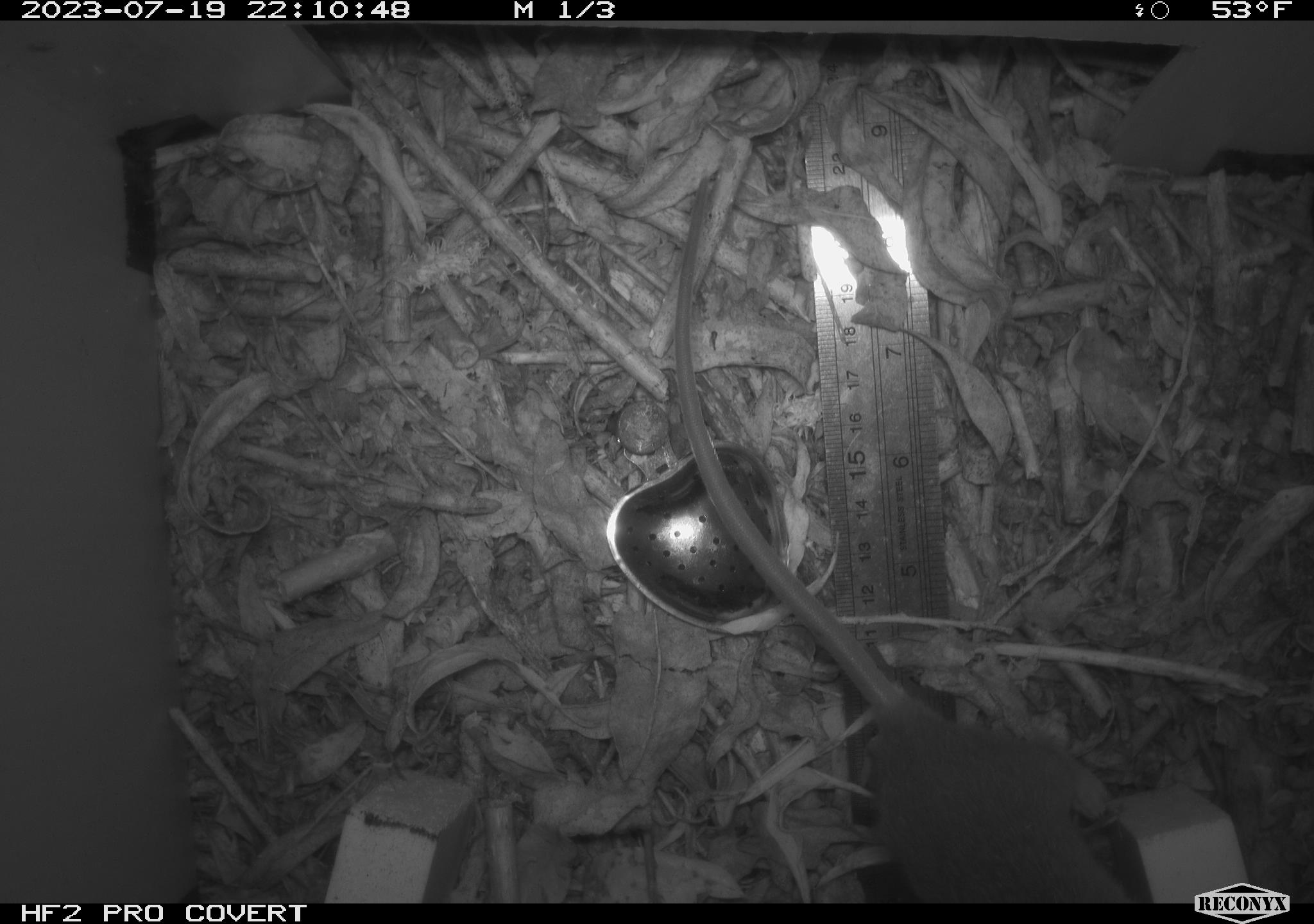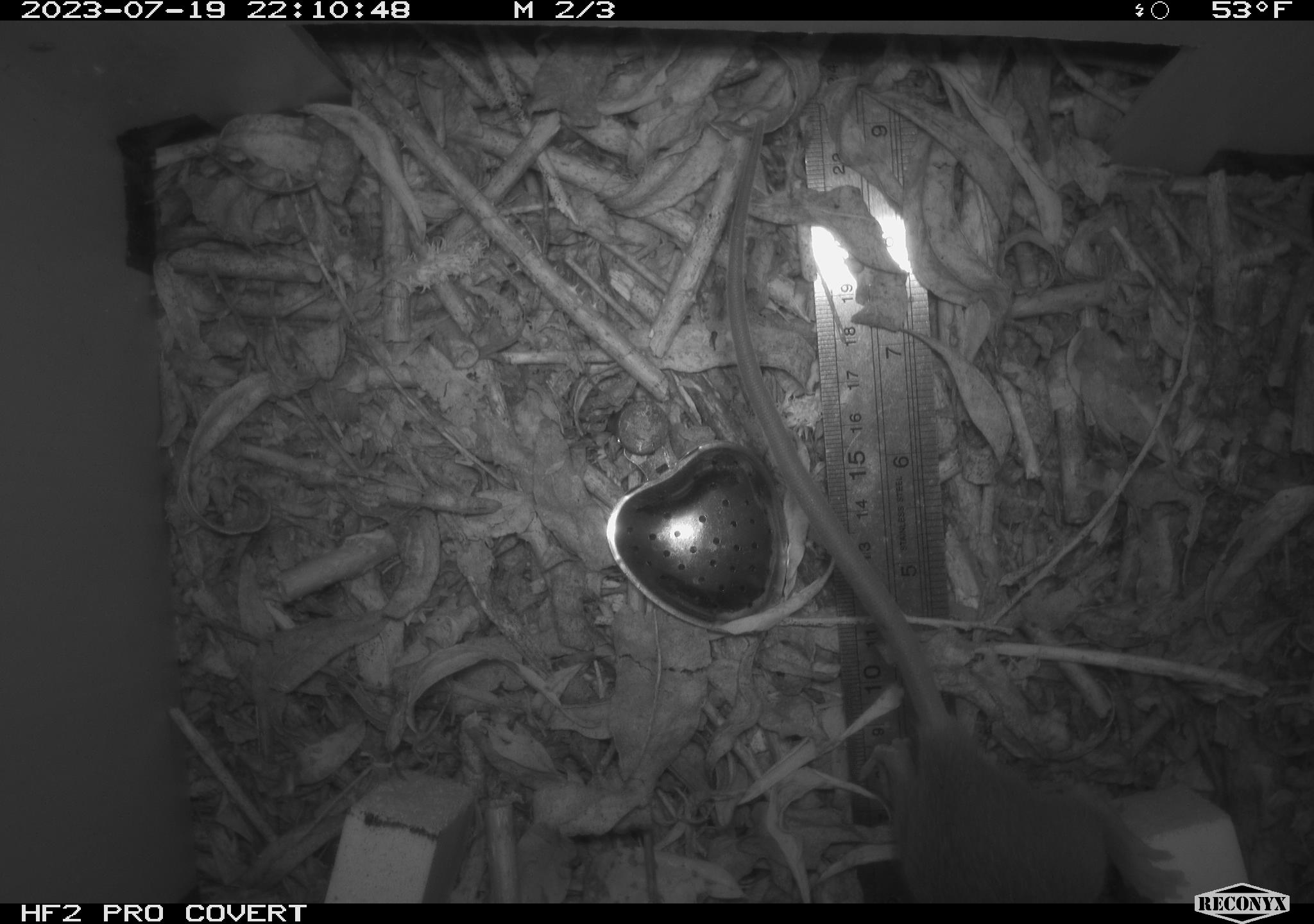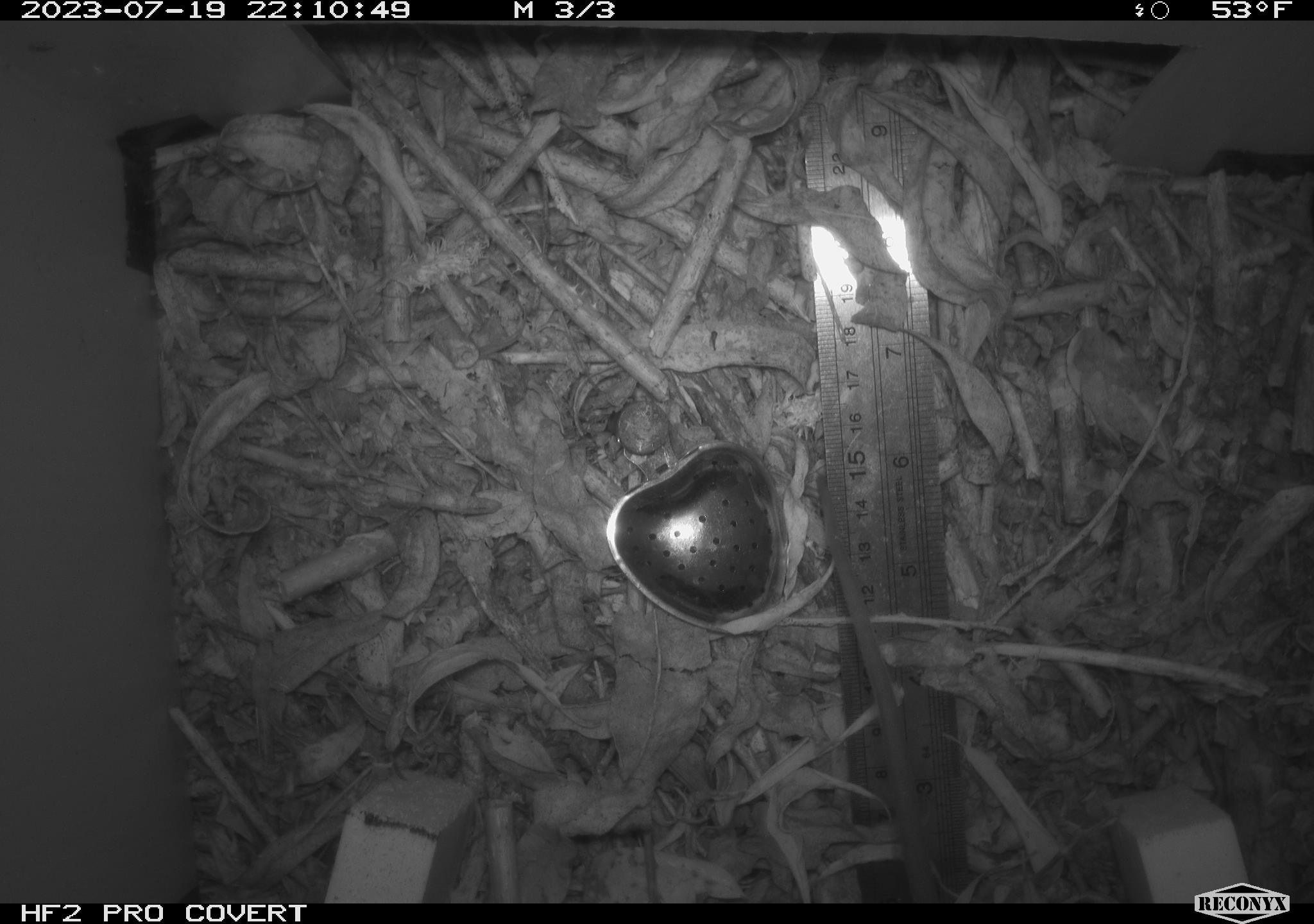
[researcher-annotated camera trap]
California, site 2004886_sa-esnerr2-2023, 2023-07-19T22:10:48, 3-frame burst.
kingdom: Animalia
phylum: Chordata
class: Mammalia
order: Rodentia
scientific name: Rodentia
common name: mouse species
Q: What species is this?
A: Mouse species (Rodentia).